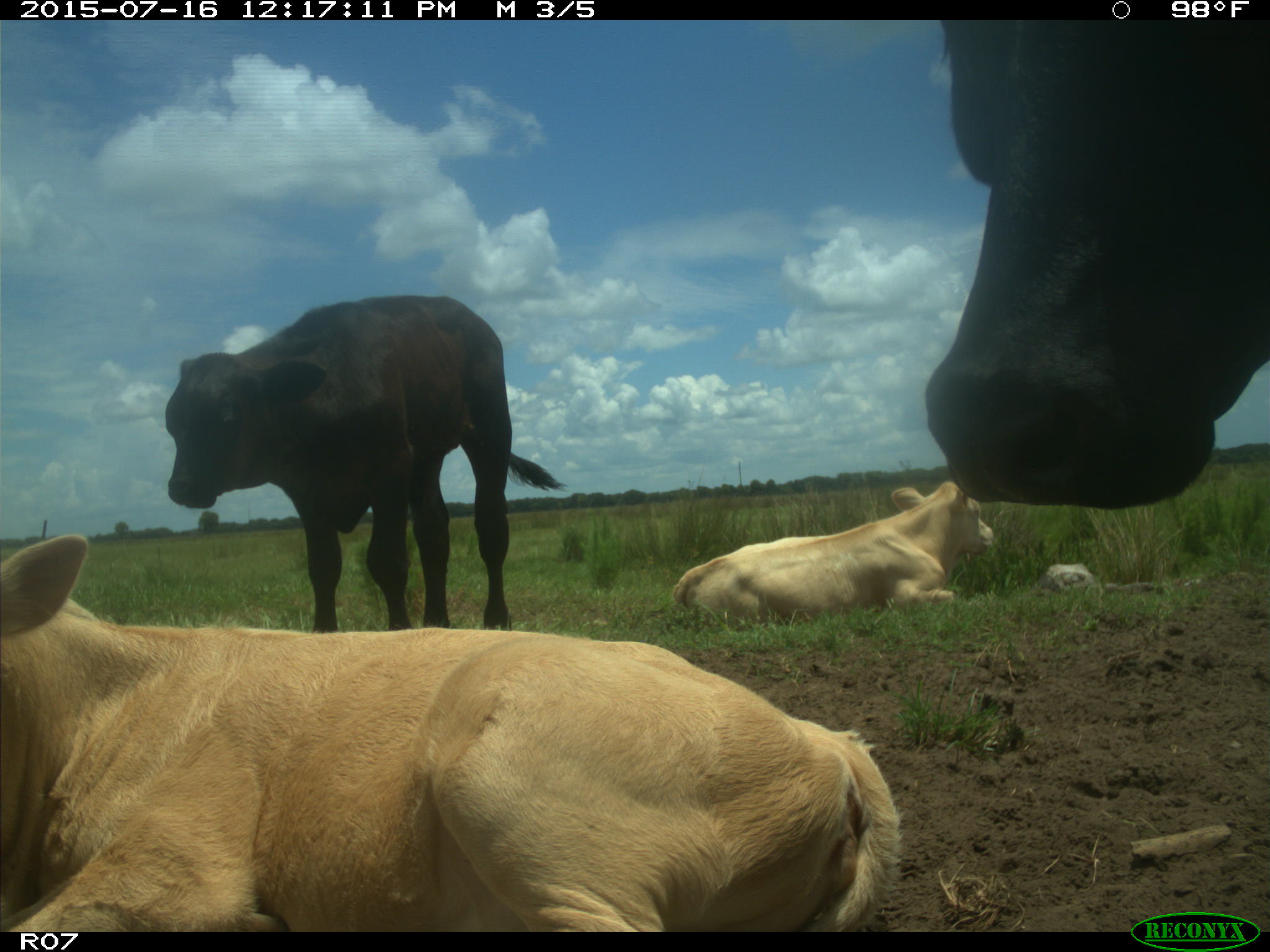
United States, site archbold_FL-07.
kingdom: Animalia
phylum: Chordata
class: Mammalia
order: Artiodactyla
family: Bovidae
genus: Bos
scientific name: Bos taurus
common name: domestic cow